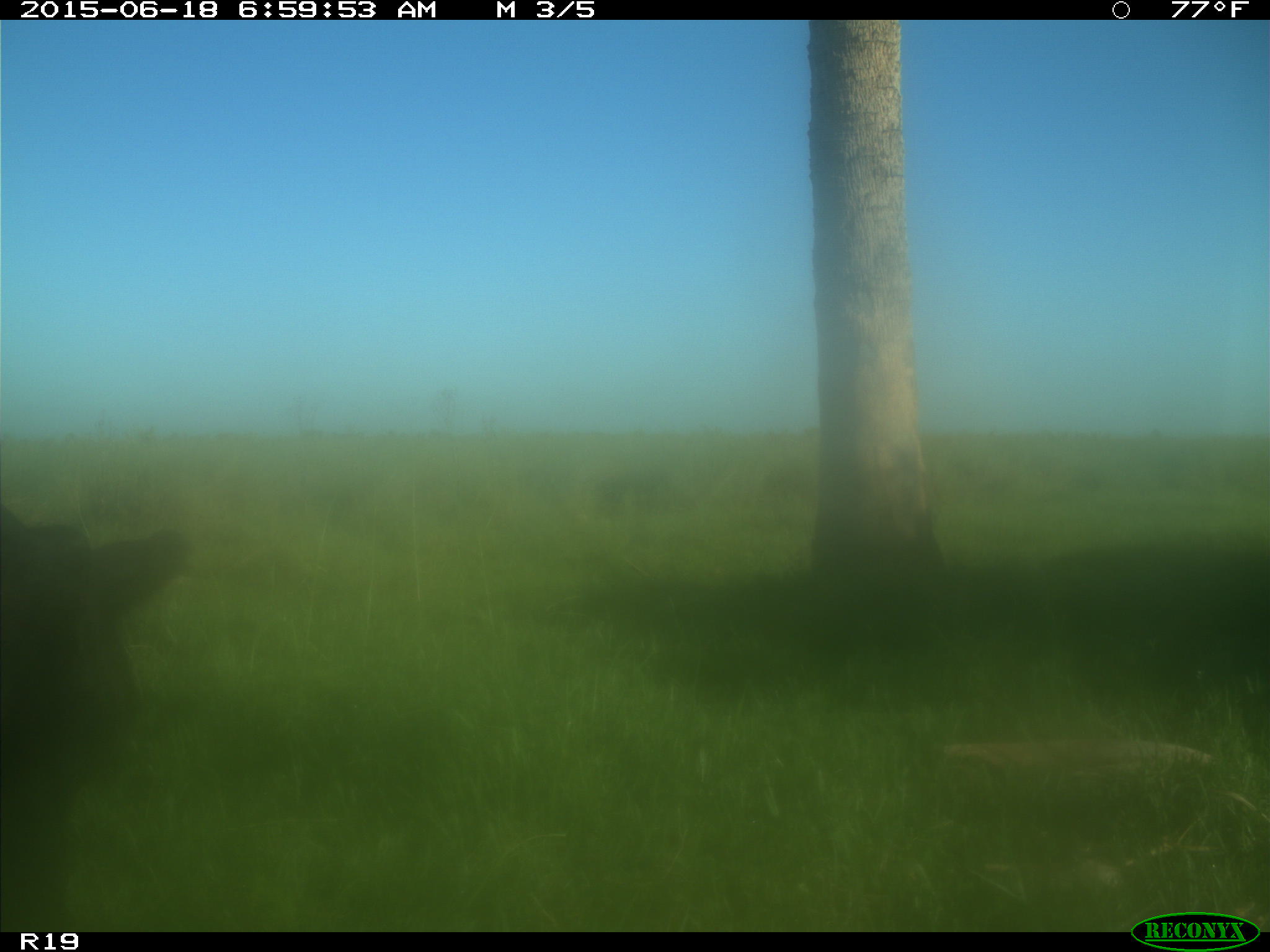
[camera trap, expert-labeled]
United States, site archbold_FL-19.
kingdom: Animalia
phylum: Chordata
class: Mammalia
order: Artiodactyla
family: Bovidae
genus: Bos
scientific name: Bos taurus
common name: domestic cow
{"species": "Bos taurus (domestic cow)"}